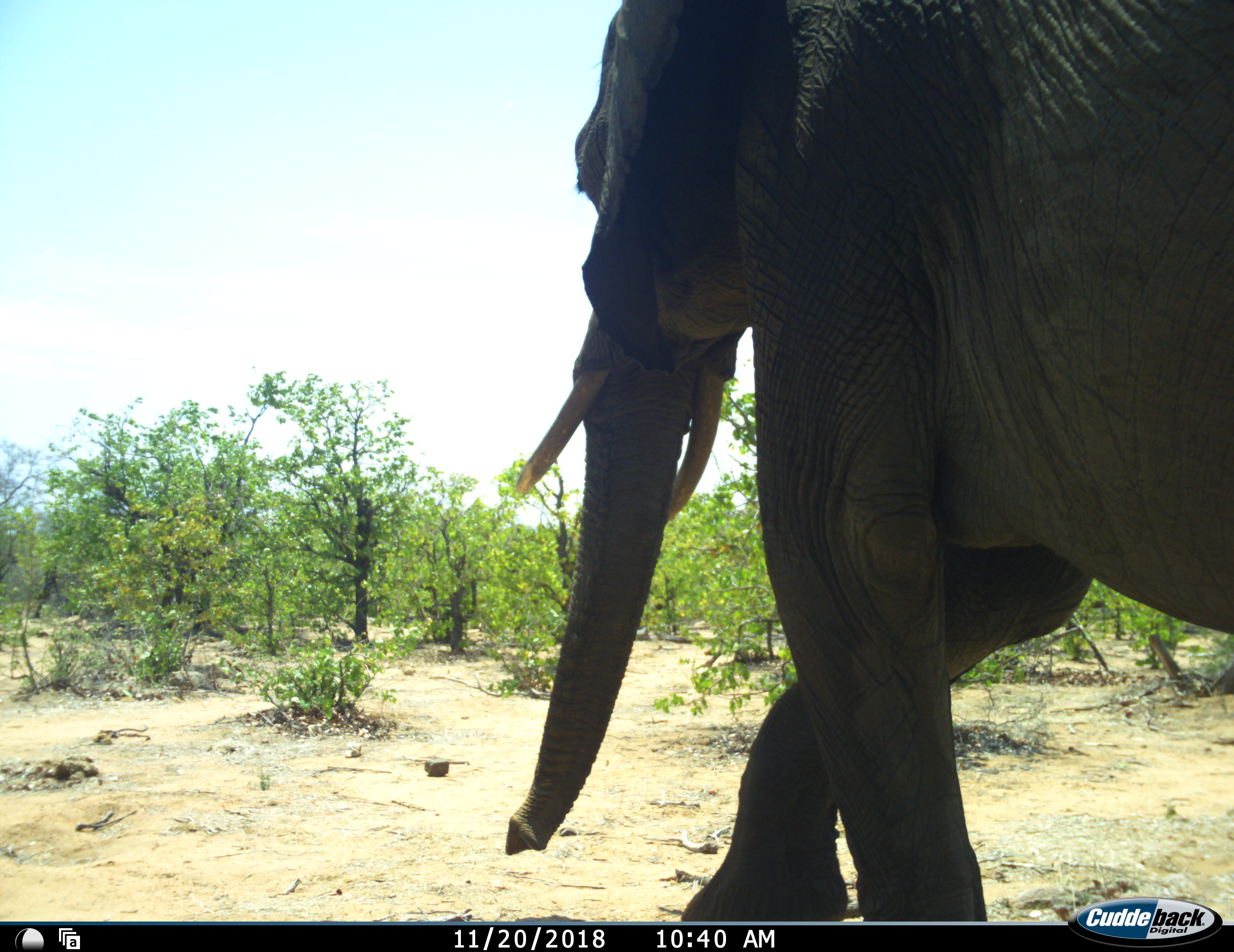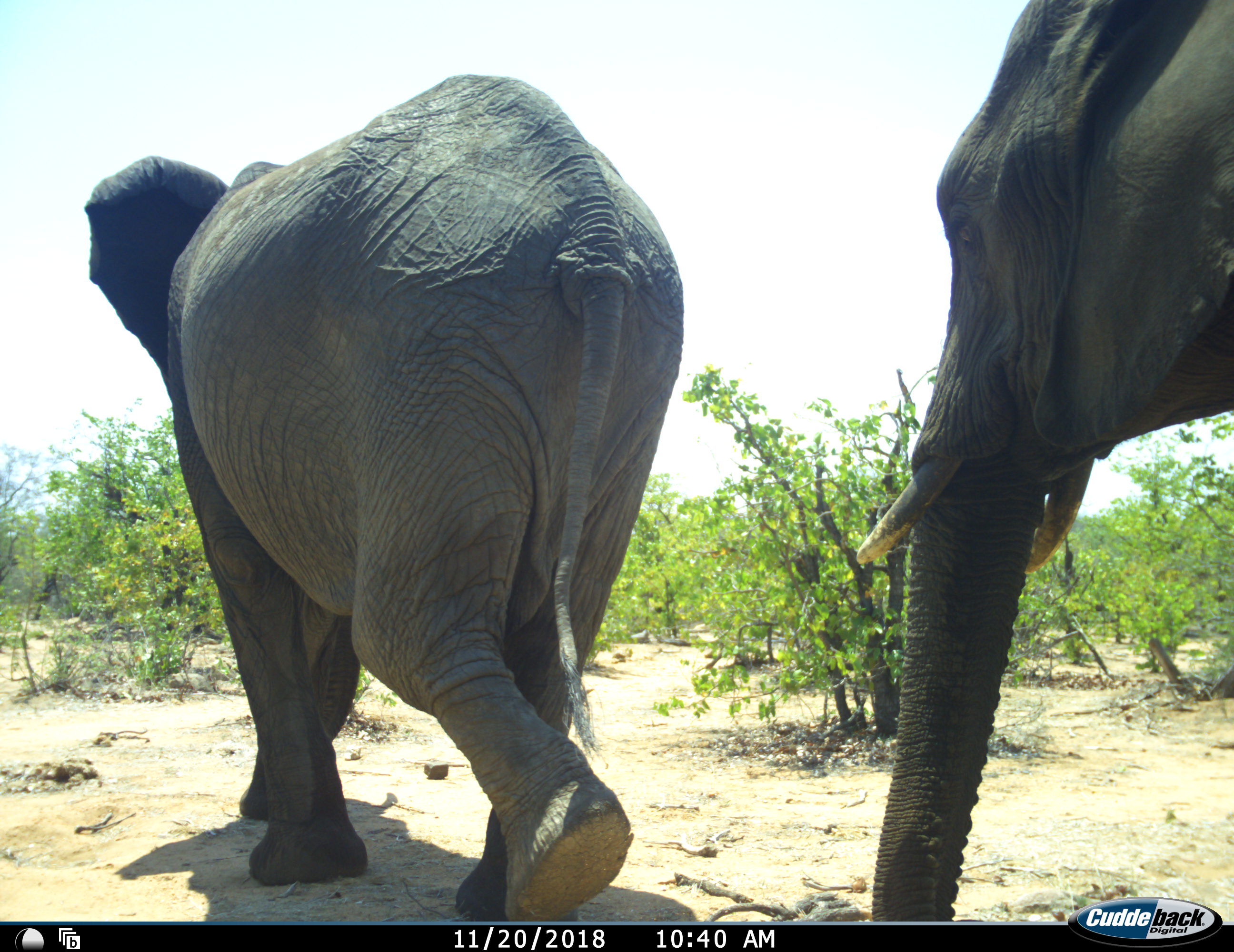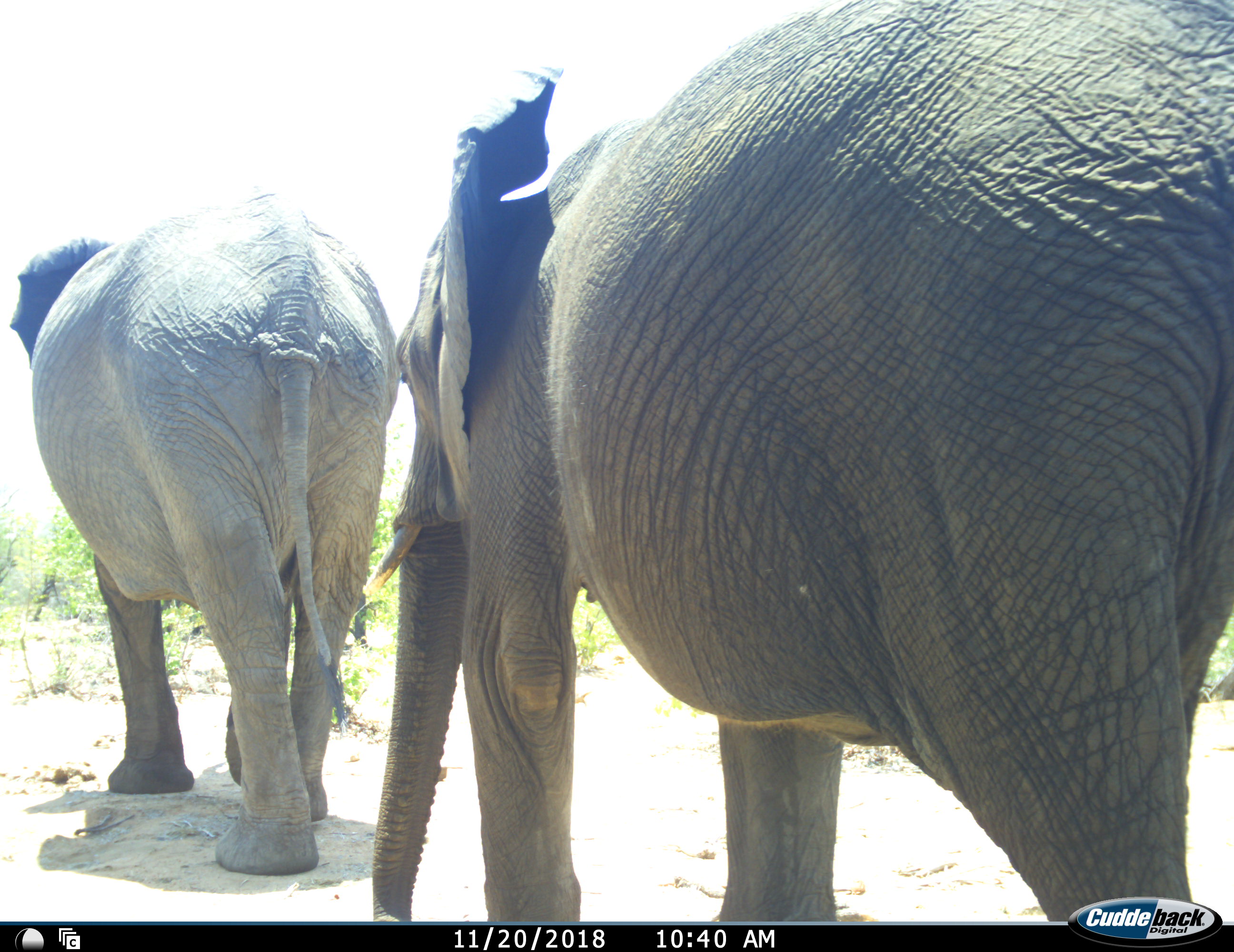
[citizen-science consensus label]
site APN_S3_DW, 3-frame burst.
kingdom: Animalia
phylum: Chordata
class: Mammalia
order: Proboscidea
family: Elephantidae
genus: Loxodonta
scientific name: Loxodonta africana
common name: african bush elephant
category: elephant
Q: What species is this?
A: Elephant (african bush elephant) (Loxodonta africana).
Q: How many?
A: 2.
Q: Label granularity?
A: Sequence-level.